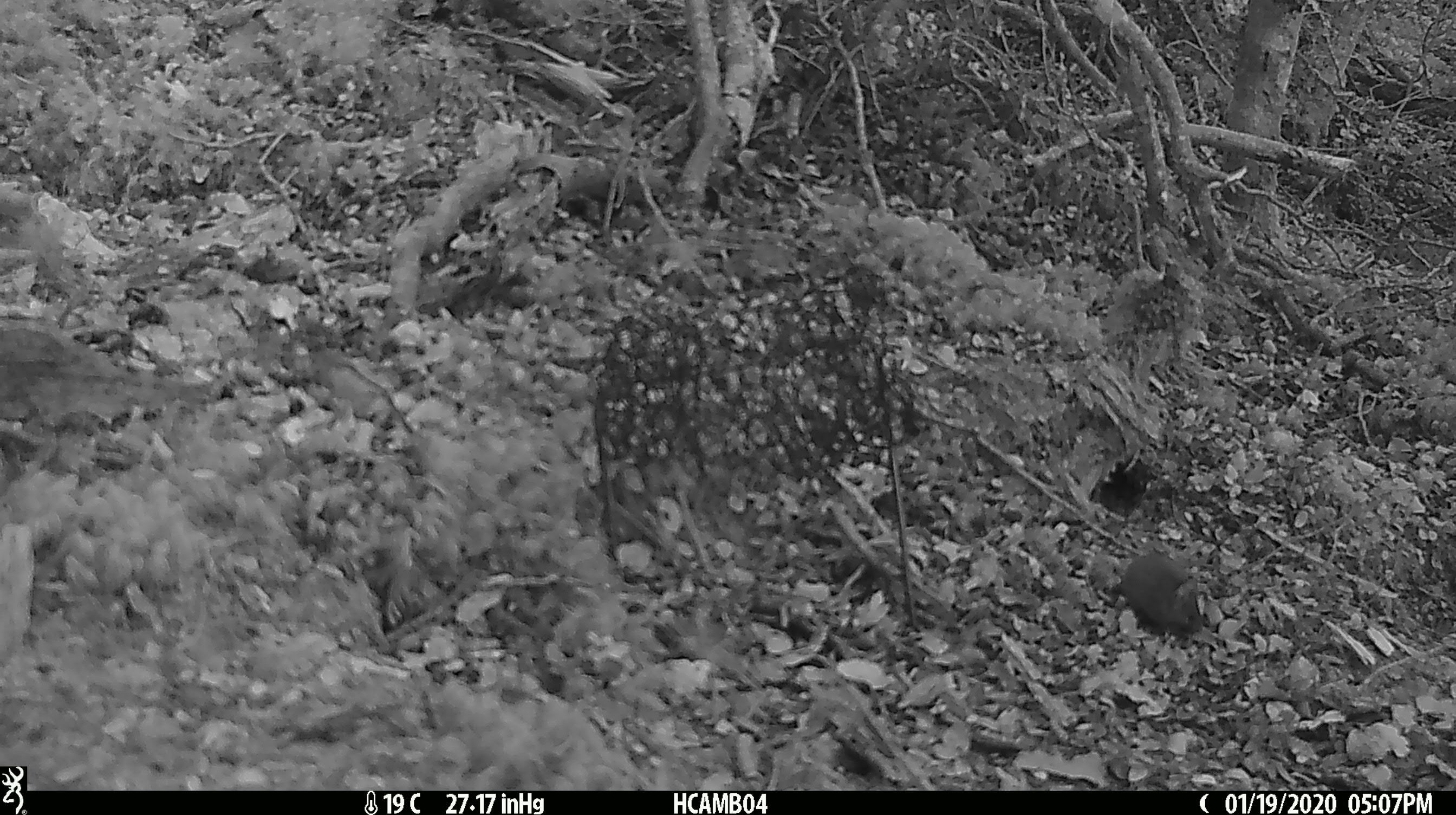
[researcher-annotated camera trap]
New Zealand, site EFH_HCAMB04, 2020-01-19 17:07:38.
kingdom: Animalia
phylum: Chordata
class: Mammalia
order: Rodentia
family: Muridae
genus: Mus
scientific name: Mus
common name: mouse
Mouse (Mus).